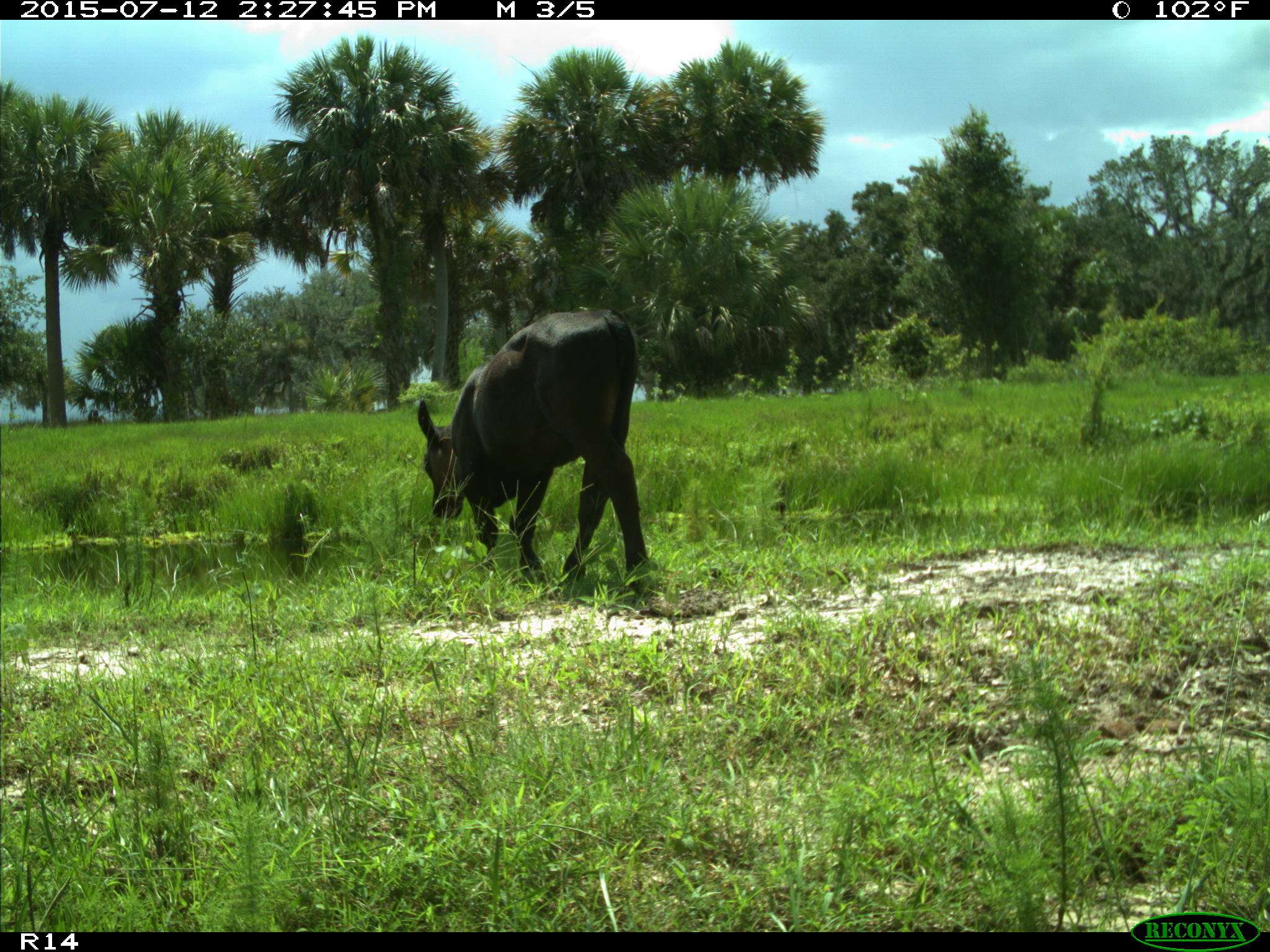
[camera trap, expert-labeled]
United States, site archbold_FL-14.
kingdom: Animalia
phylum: Chordata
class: Mammalia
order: Artiodactyla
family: Bovidae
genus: Bos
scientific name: Bos taurus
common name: domestic cow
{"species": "Bos taurus (domestic cow)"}